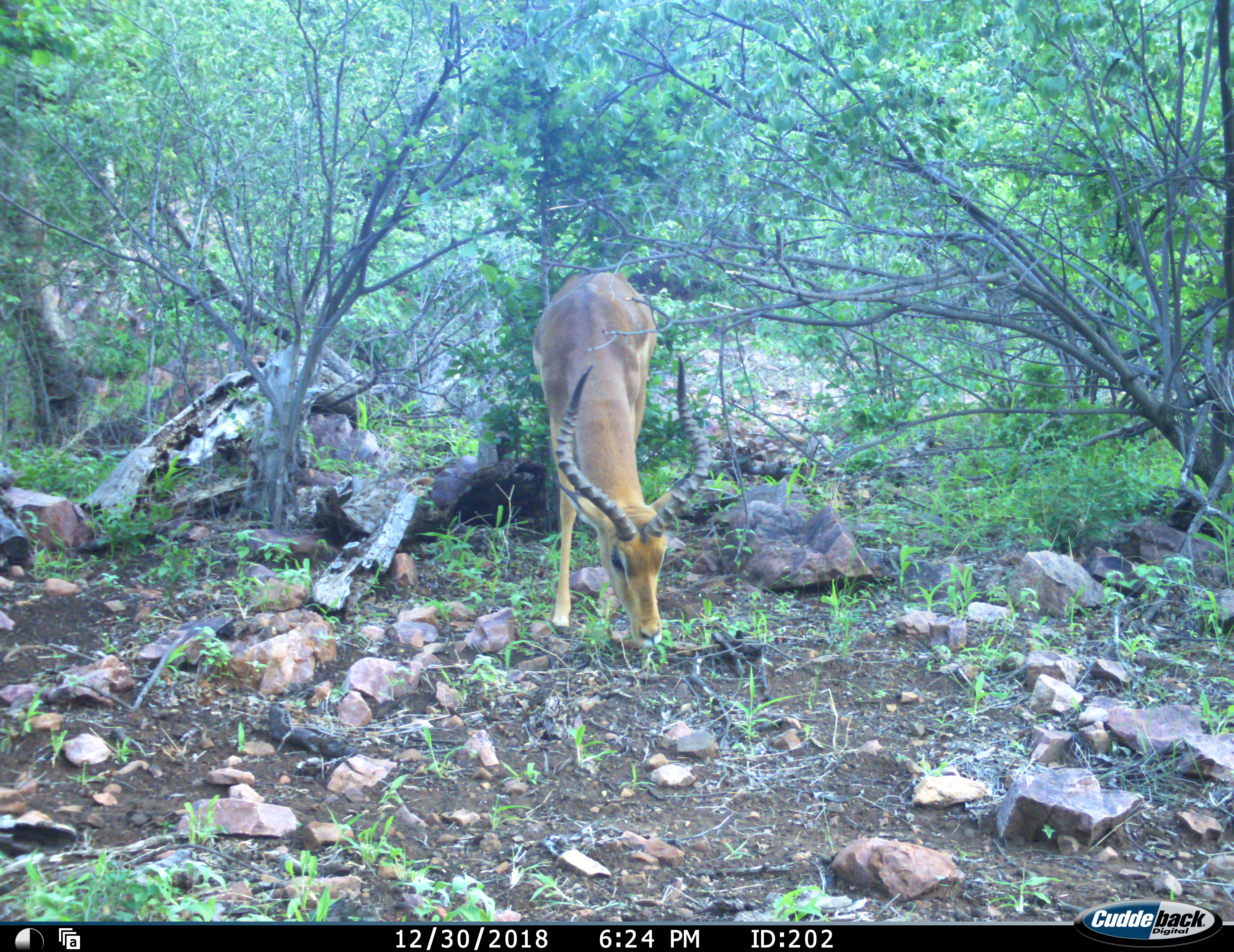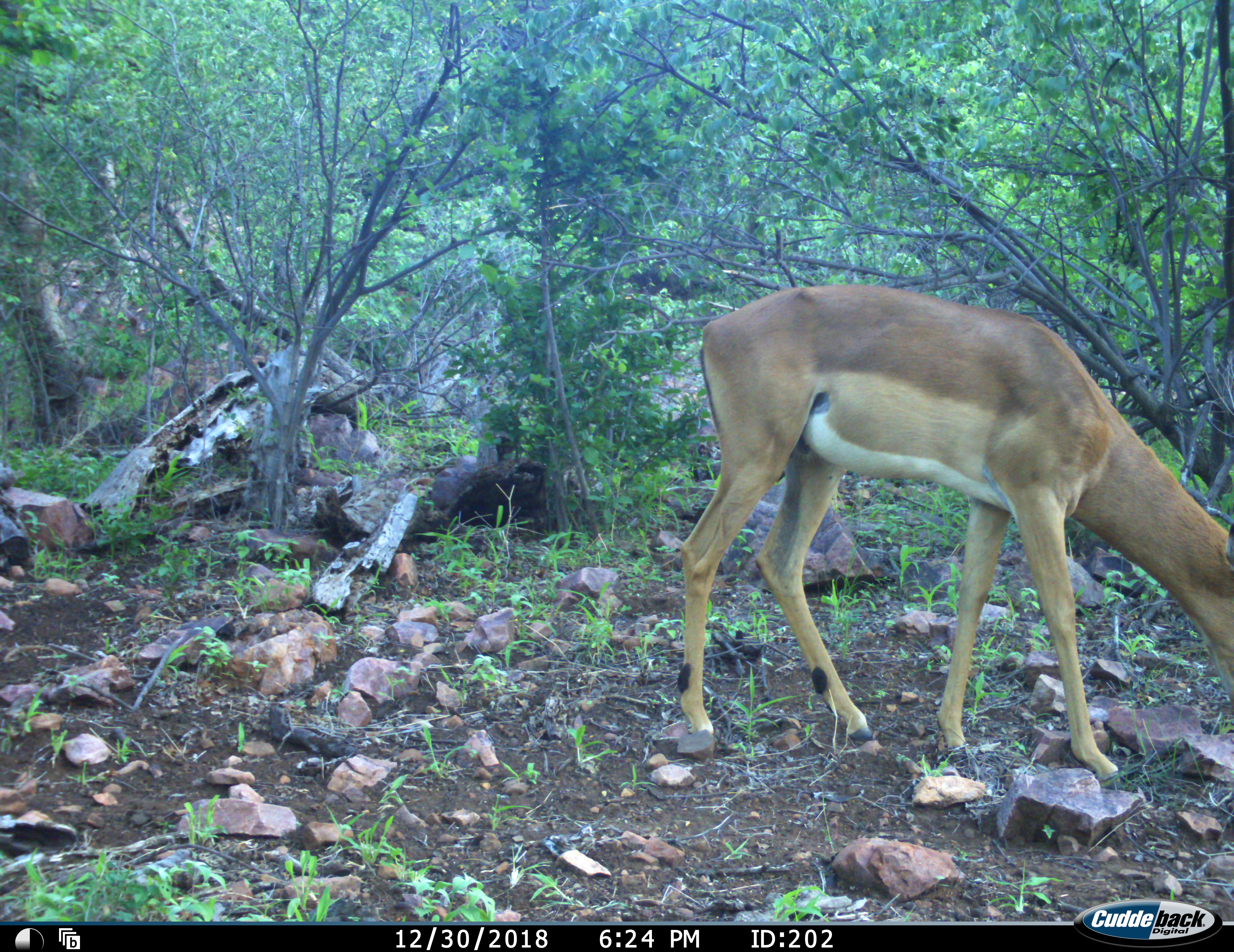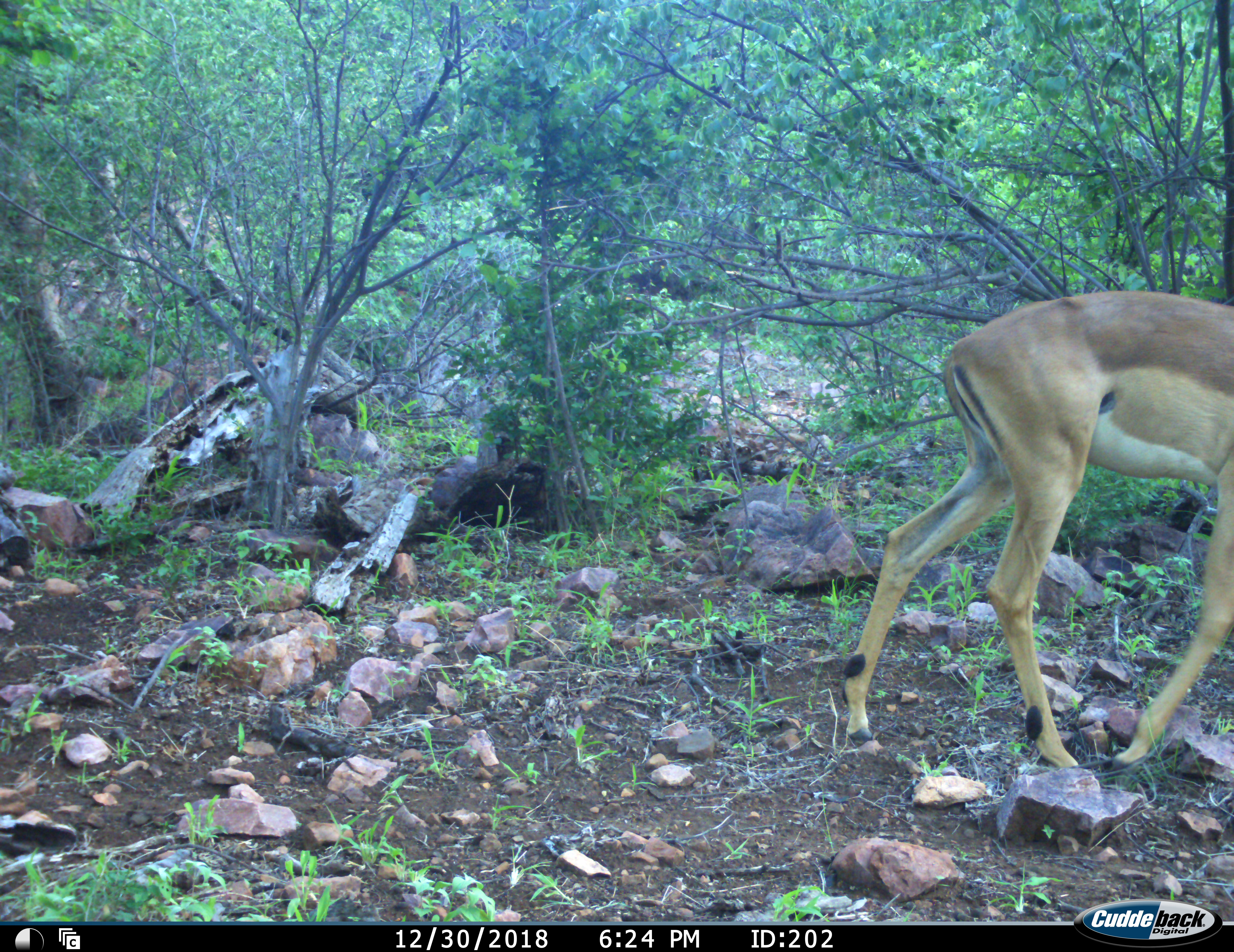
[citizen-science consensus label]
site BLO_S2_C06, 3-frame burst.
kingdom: Animalia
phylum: Chordata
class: Mammalia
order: Artiodactyla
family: Bovidae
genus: Aepyceros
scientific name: Aepyceros melampus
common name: impala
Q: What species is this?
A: Impala (Aepyceros melampus).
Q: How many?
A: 1.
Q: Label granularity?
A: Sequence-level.